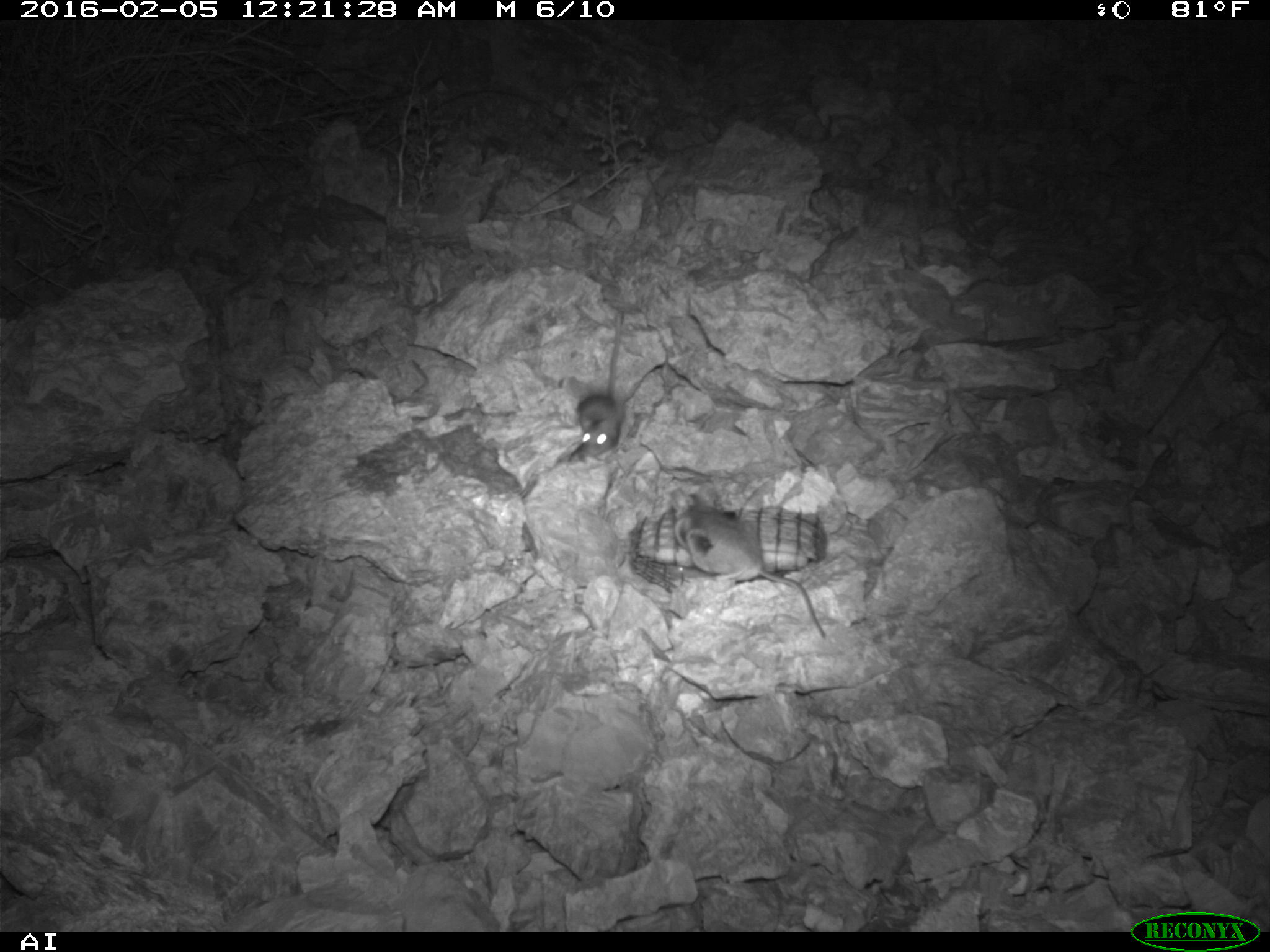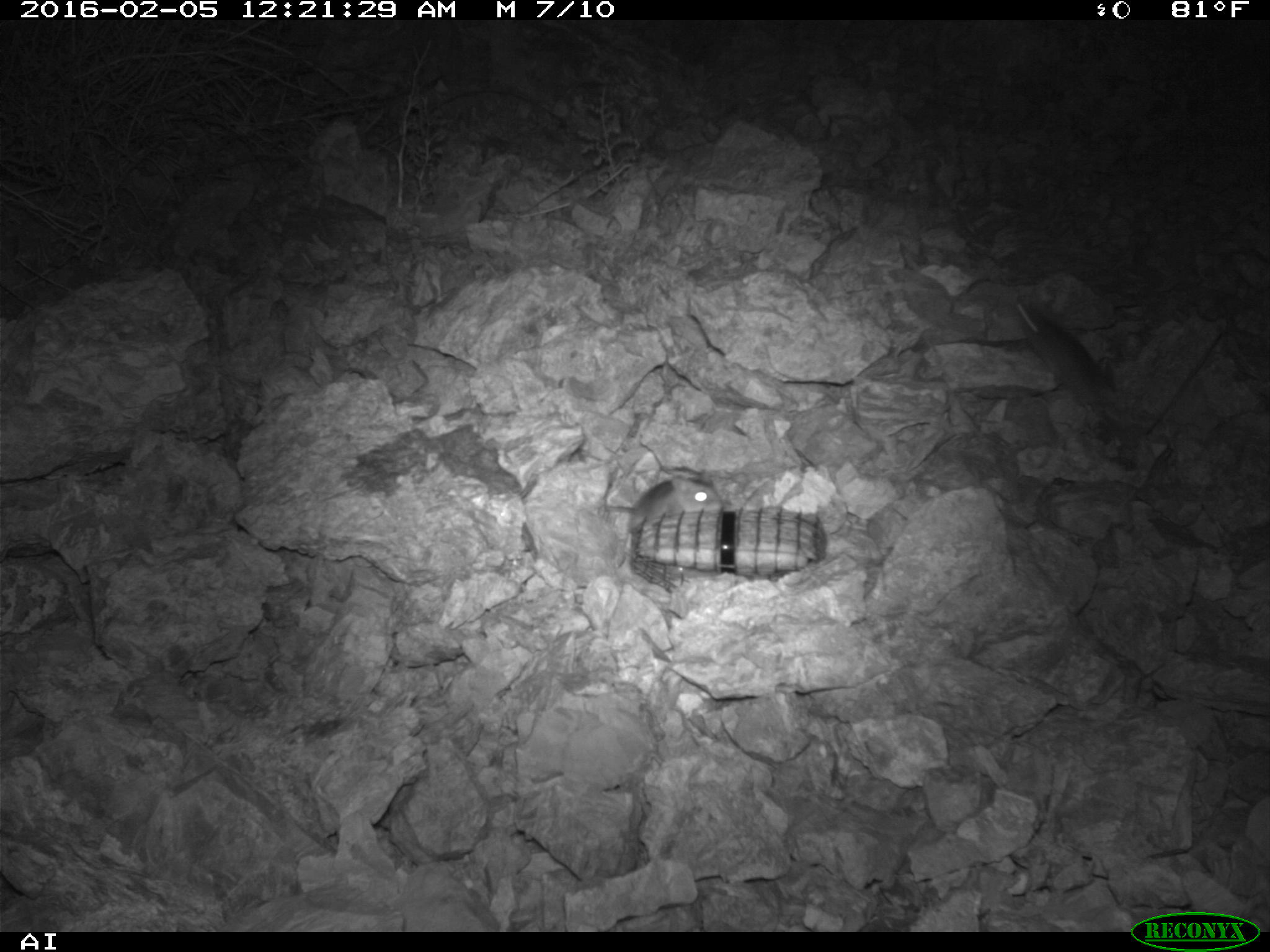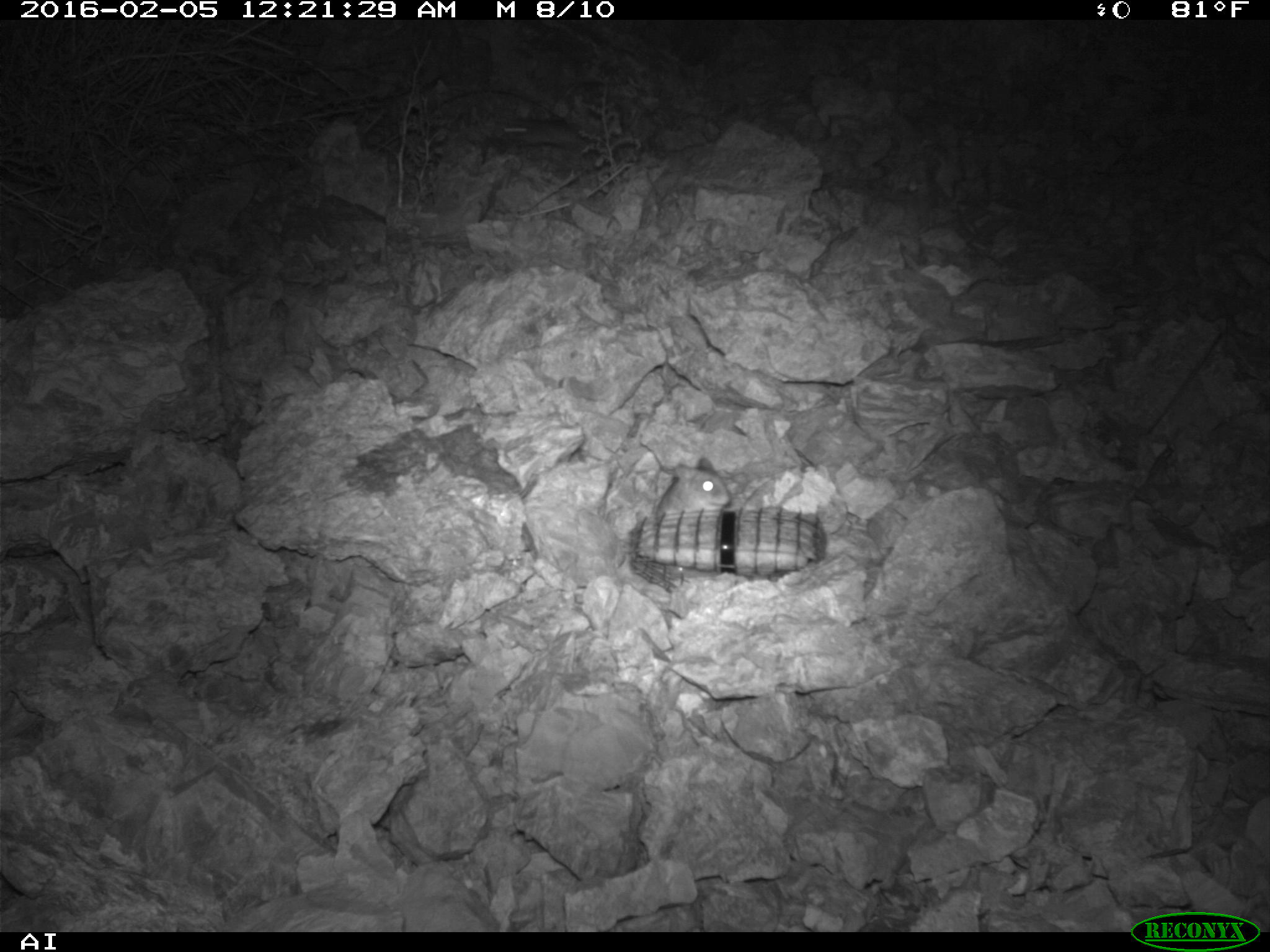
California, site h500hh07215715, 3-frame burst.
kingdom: Animalia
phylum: Chordata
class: Mammalia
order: Rodentia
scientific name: Rodentia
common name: rodent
Rodent (Rodentia).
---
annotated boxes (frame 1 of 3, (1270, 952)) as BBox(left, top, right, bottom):
rodent: BBox(673, 488, 827, 637); BBox(566, 308, 624, 464)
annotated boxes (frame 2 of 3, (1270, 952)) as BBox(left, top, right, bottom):
rodent: BBox(1013, 296, 1117, 426); BBox(605, 470, 722, 549)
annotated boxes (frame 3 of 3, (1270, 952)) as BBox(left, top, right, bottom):
rodent: BBox(651, 455, 731, 516)